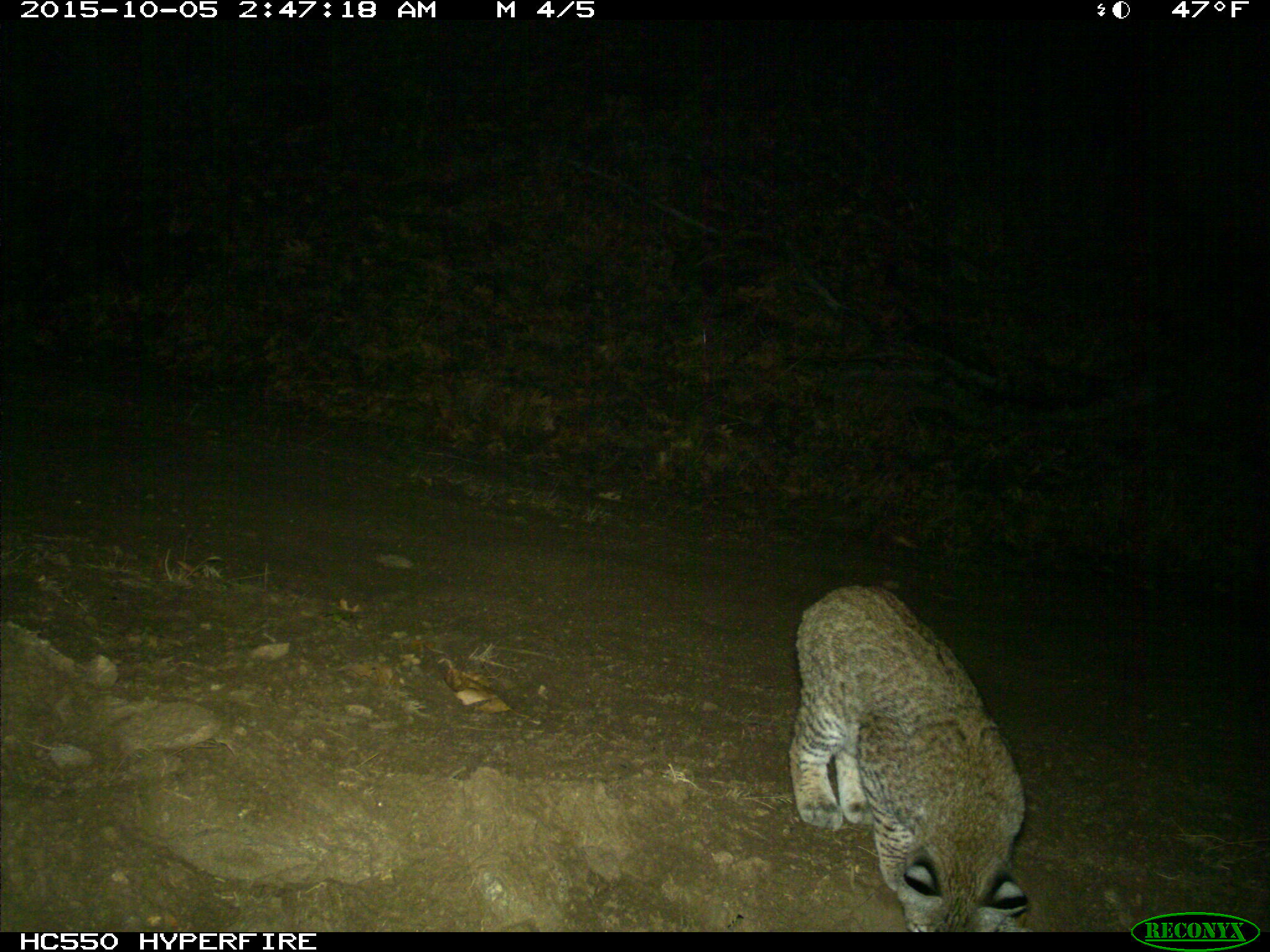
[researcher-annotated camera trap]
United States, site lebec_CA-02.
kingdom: Animalia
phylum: Chordata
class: Mammalia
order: Carnivora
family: Felidae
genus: Lynx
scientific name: Lynx rufus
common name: bobcat